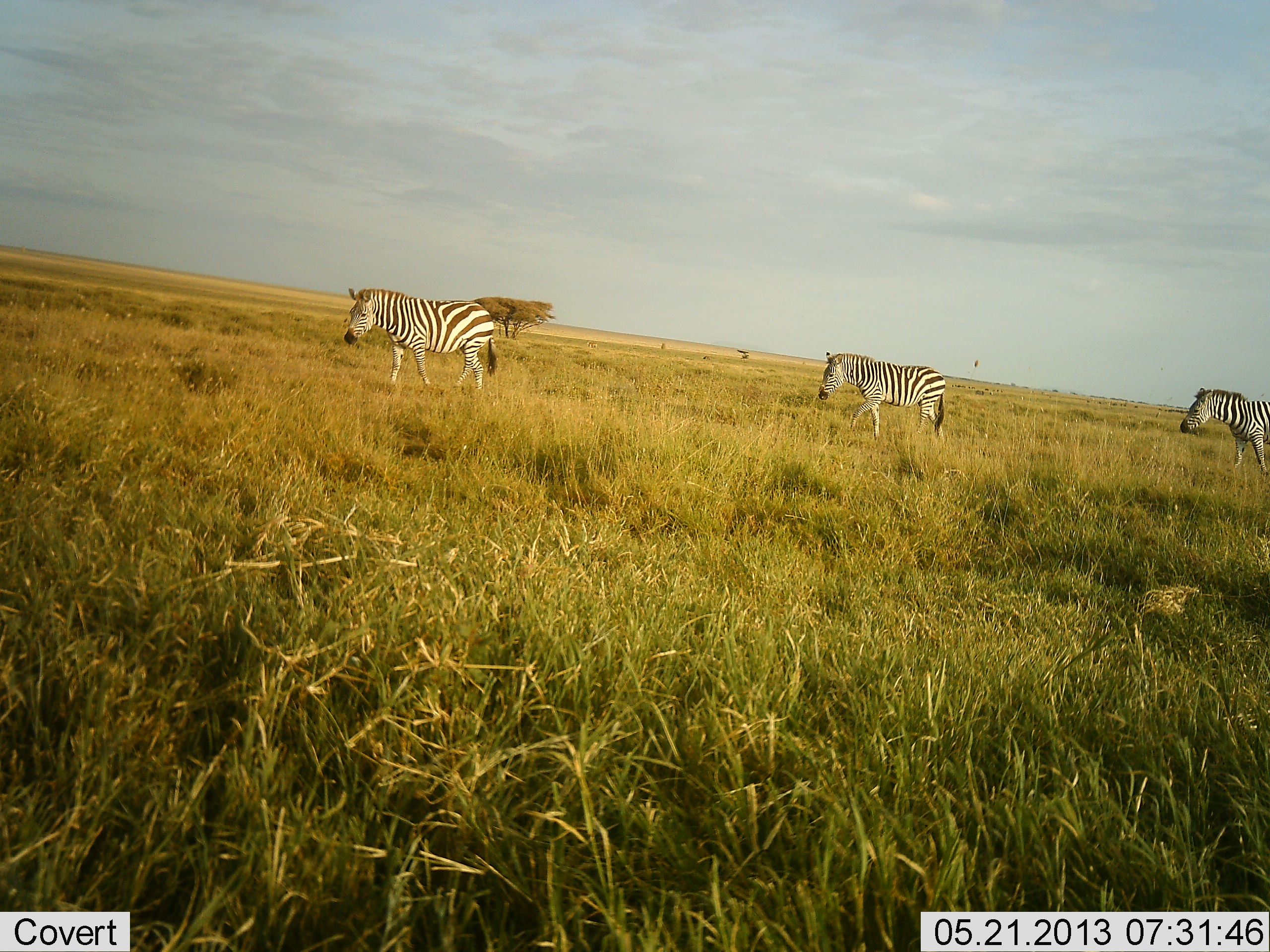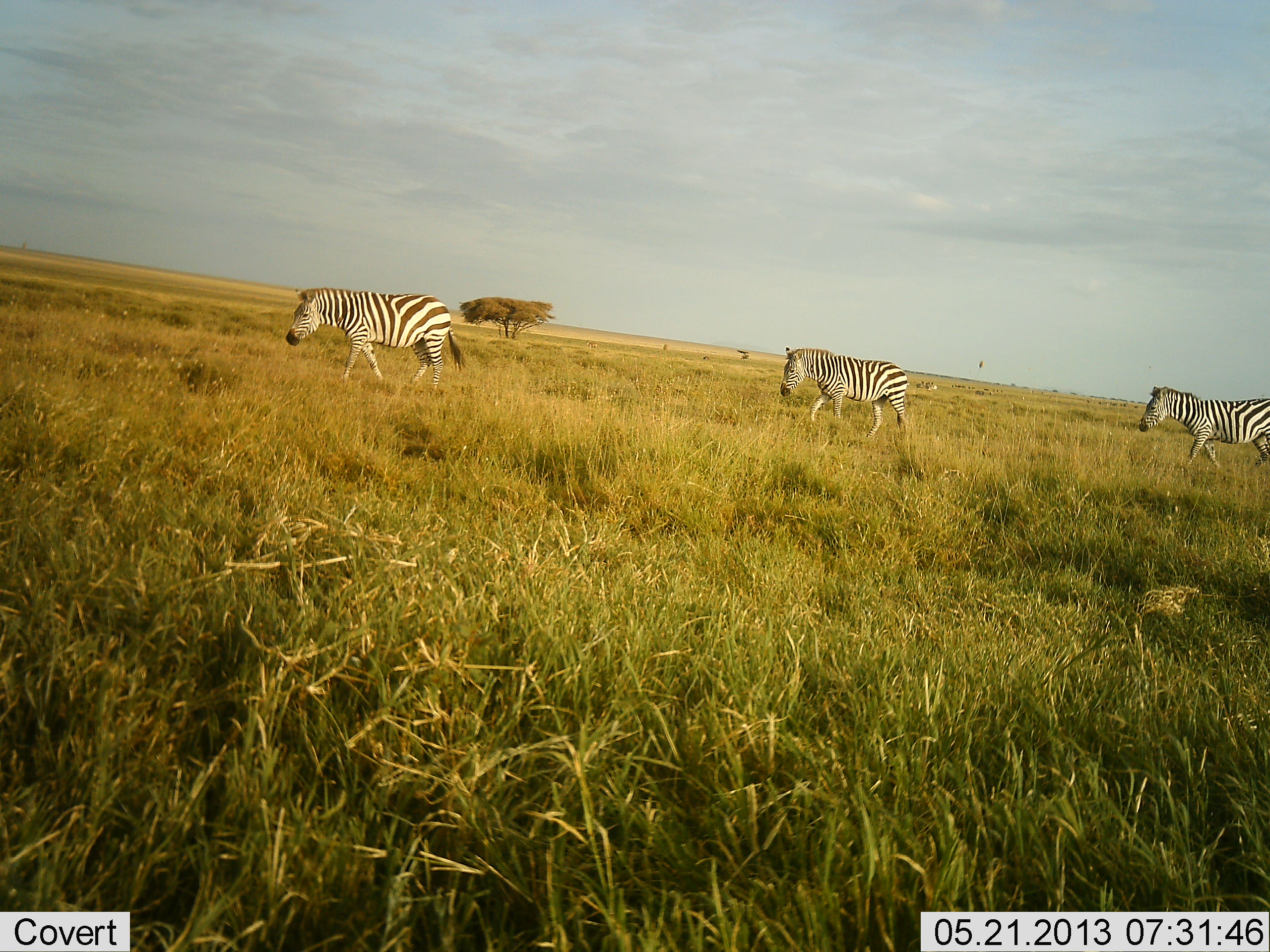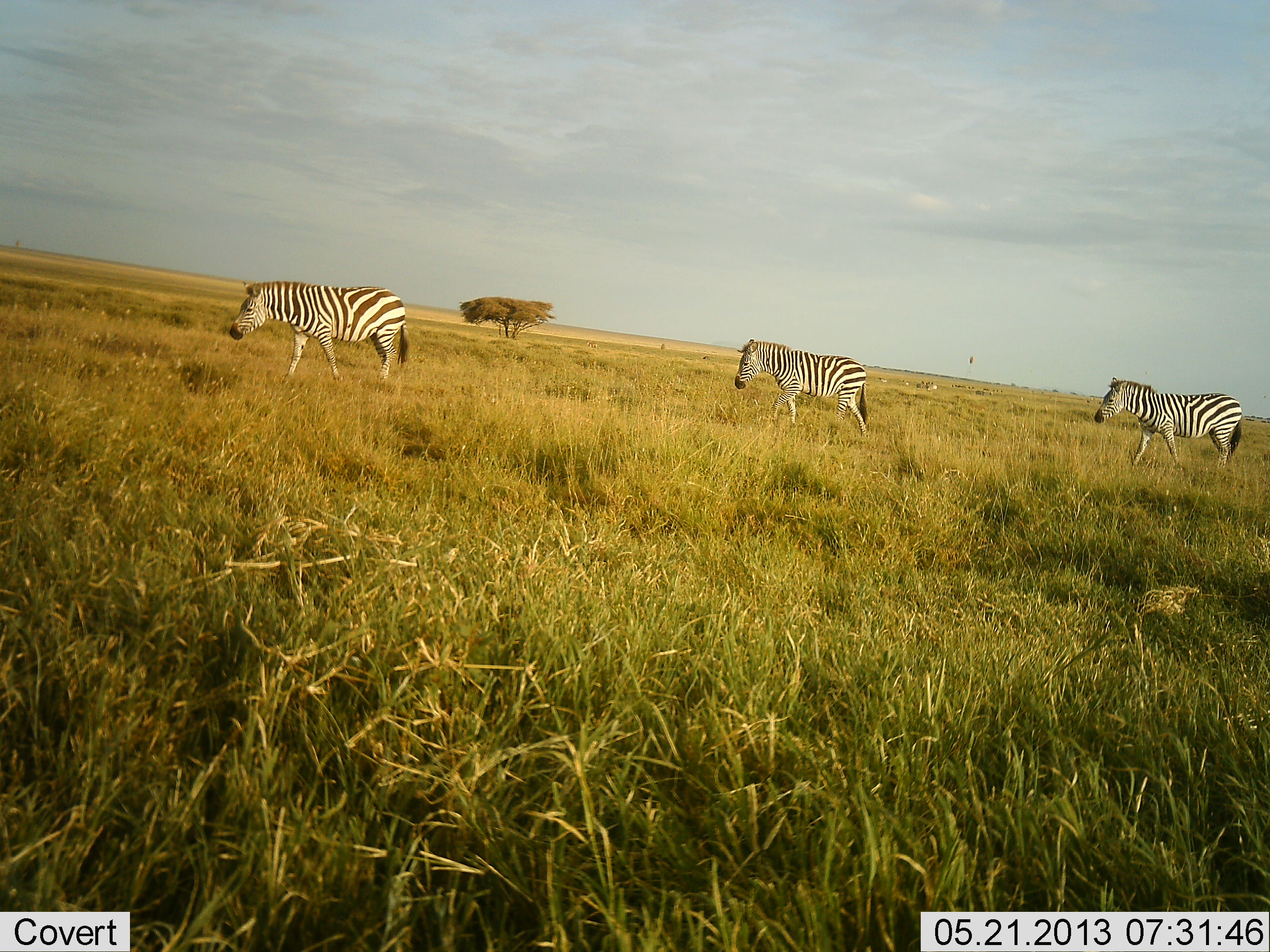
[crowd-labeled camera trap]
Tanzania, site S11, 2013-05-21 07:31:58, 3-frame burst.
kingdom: Animalia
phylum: Chordata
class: Mammalia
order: Perissodactyla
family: Equidae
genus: Equus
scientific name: Equus quagga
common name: plains zebra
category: zebra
Zebra (plains zebra) (Equus quagga), count 3. Behavior (volunteer vote fractions): standing 4%, resting 0%, moving 100%, interacting 0%. Young present (vote fraction): 0%. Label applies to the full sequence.